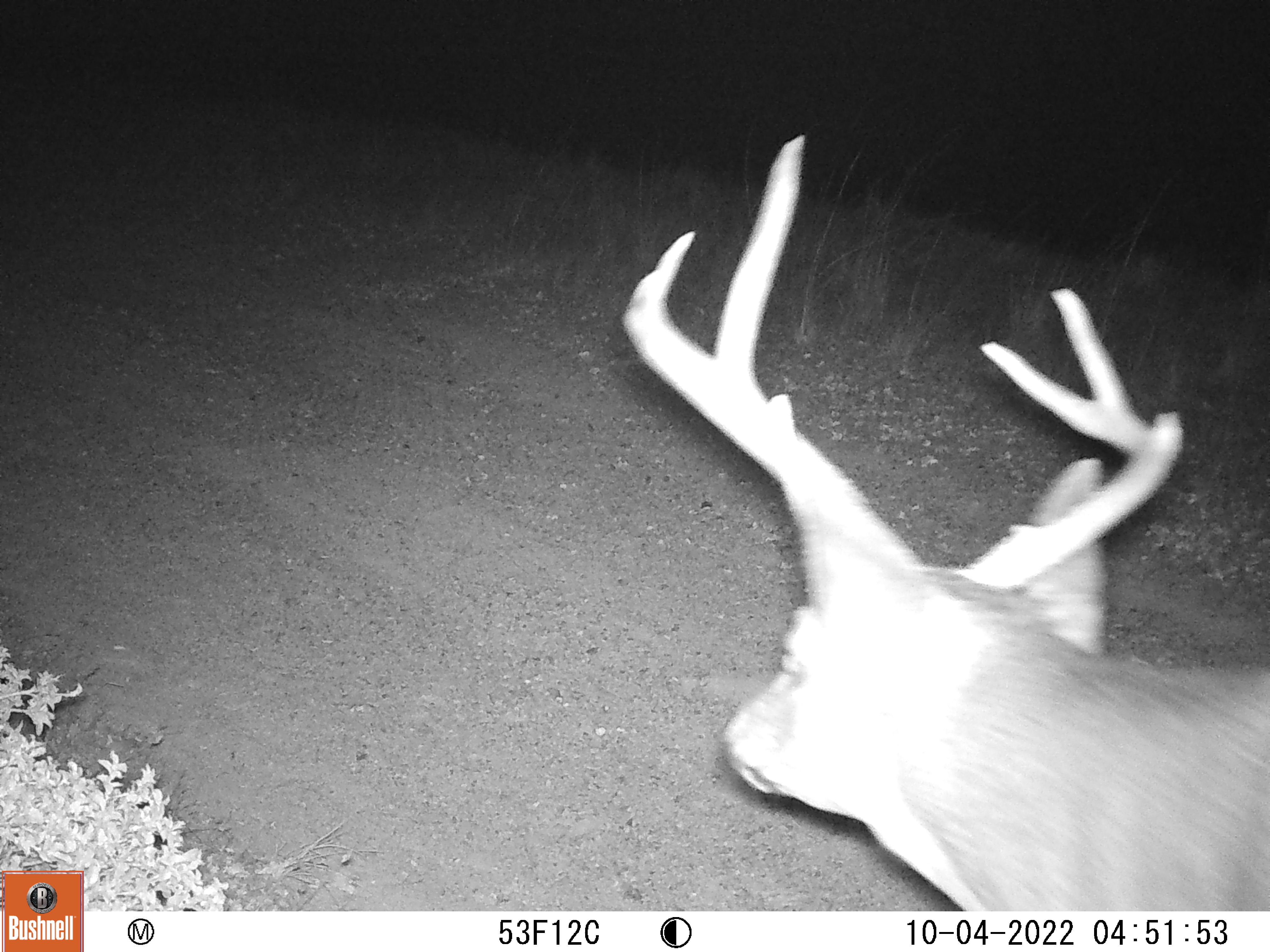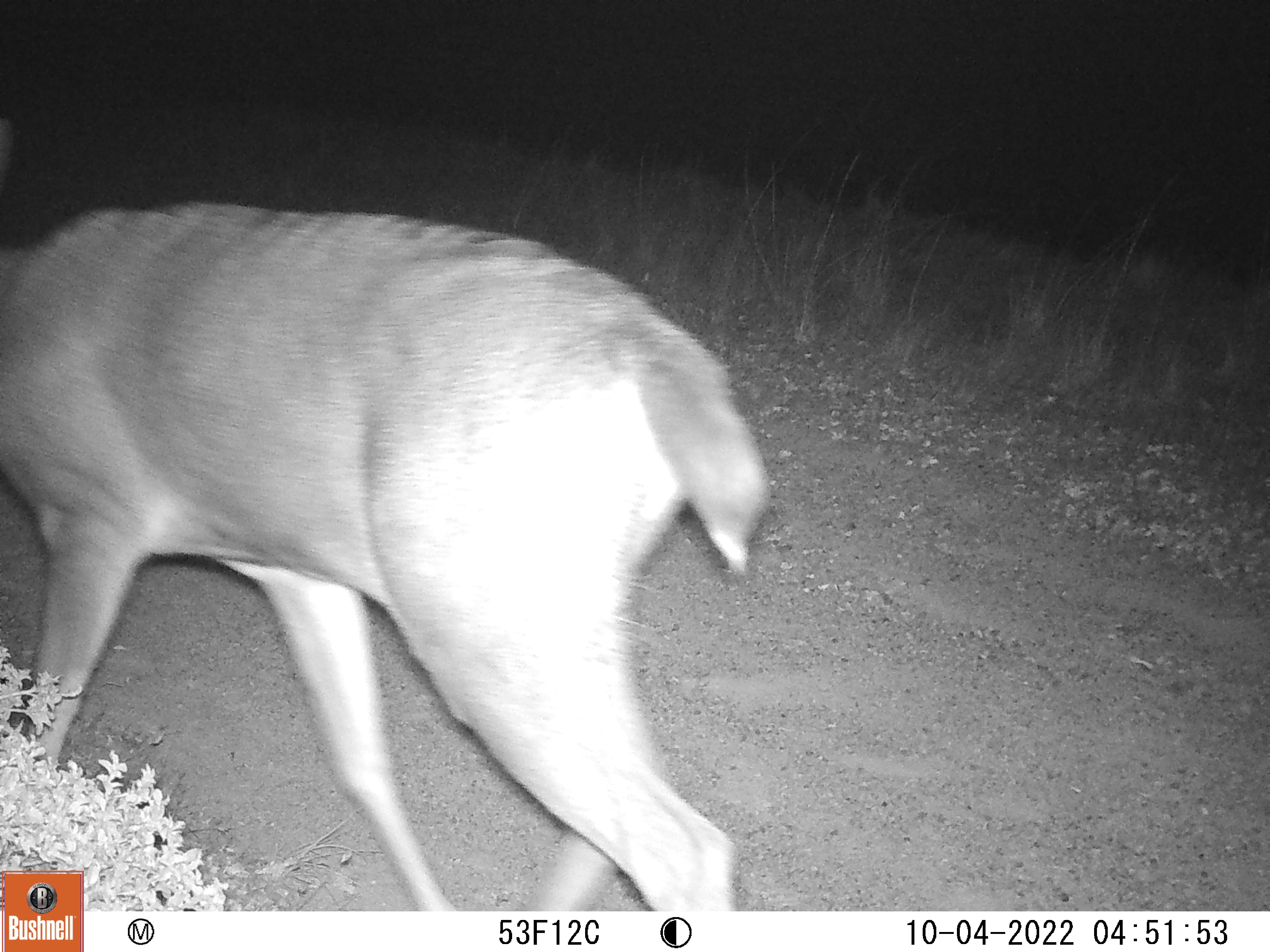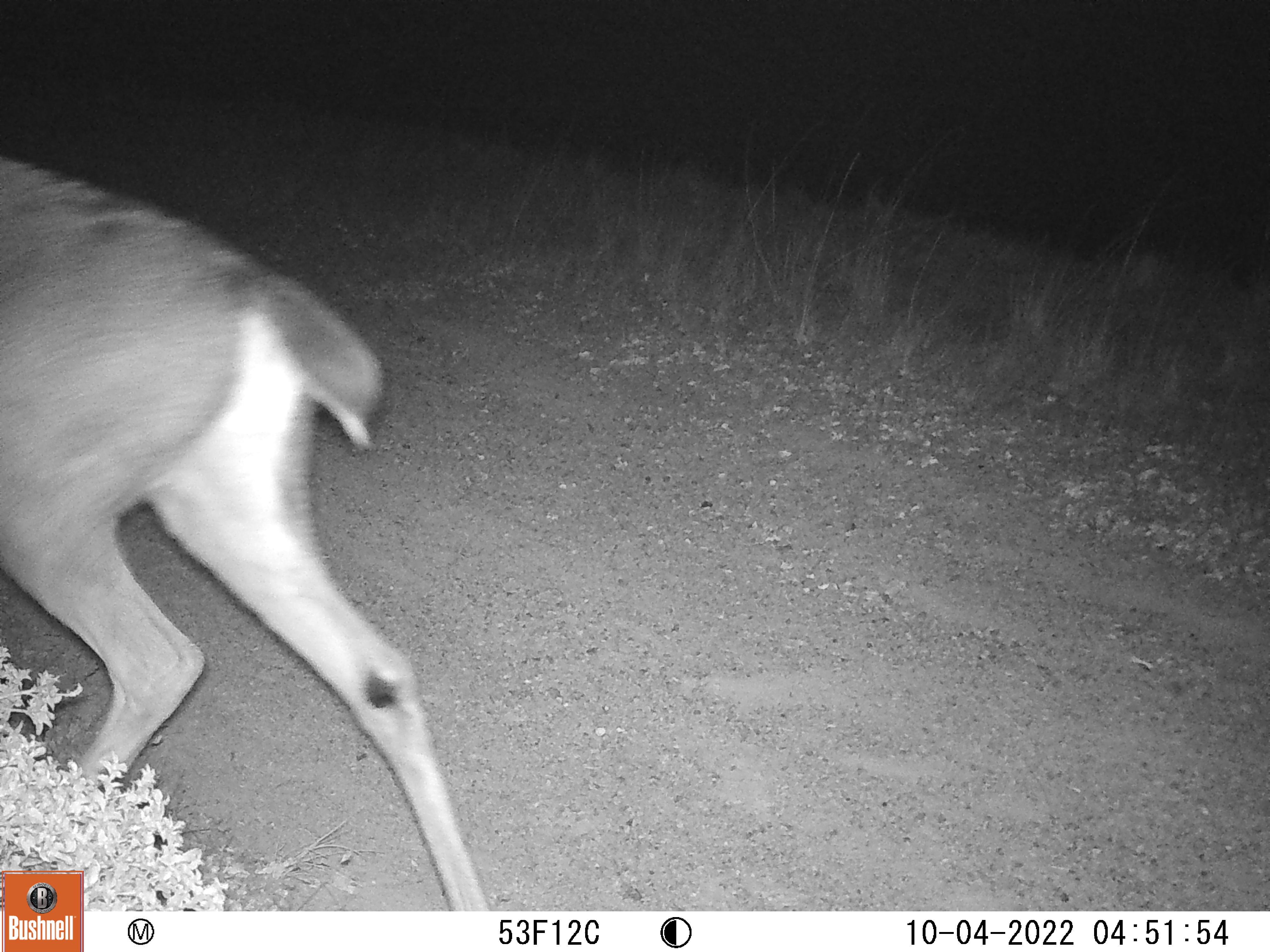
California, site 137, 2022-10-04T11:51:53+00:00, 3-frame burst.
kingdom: Animalia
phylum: Chordata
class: Mammalia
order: Artiodactyla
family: Cervidae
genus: Odocoileus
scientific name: Odocoileus hemionus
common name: mule deer